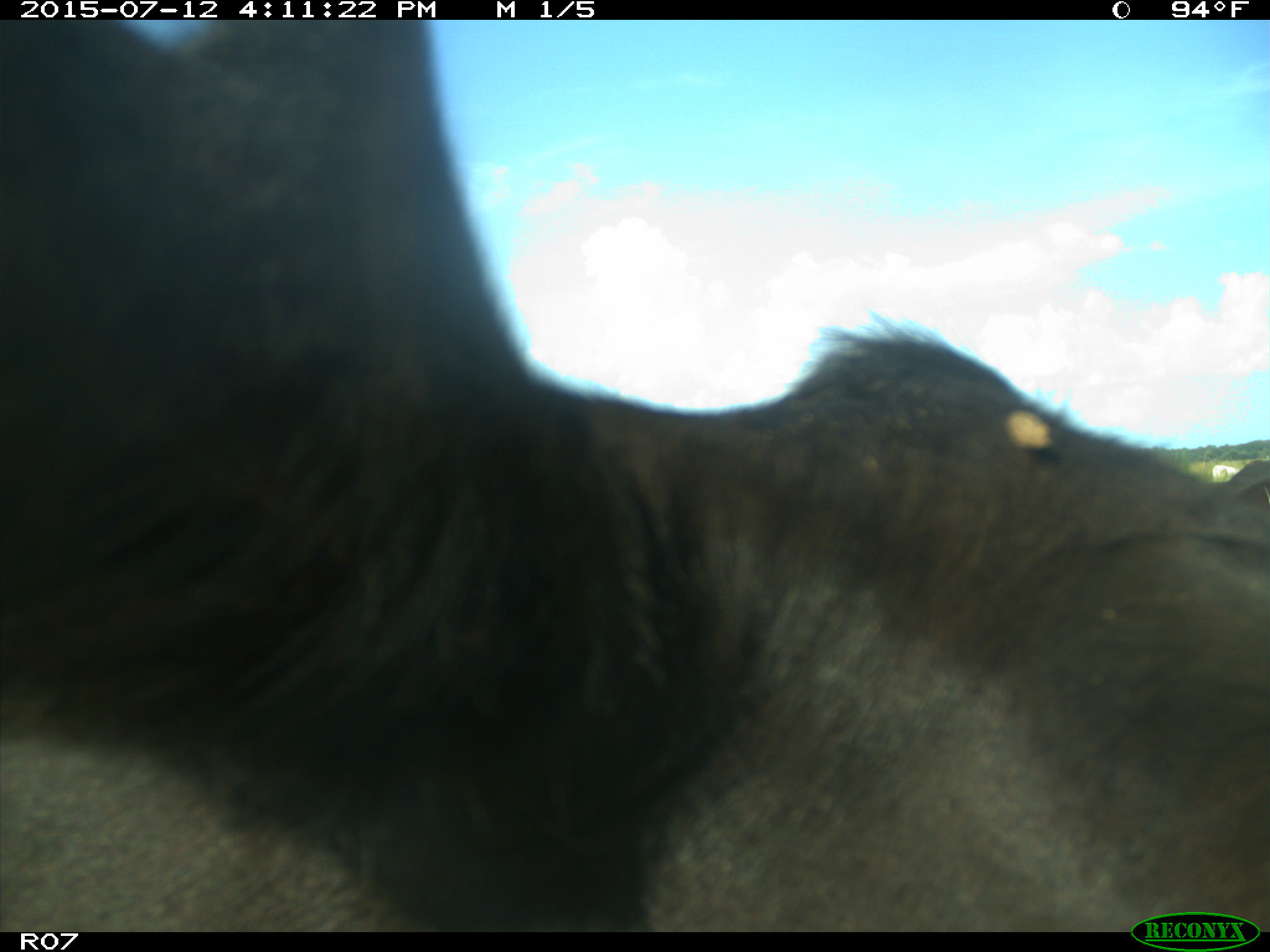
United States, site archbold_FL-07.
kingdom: Animalia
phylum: Chordata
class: Mammalia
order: Artiodactyla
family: Bovidae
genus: Bos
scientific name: Bos taurus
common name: domestic cow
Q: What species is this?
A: Bos taurus (domestic cow).